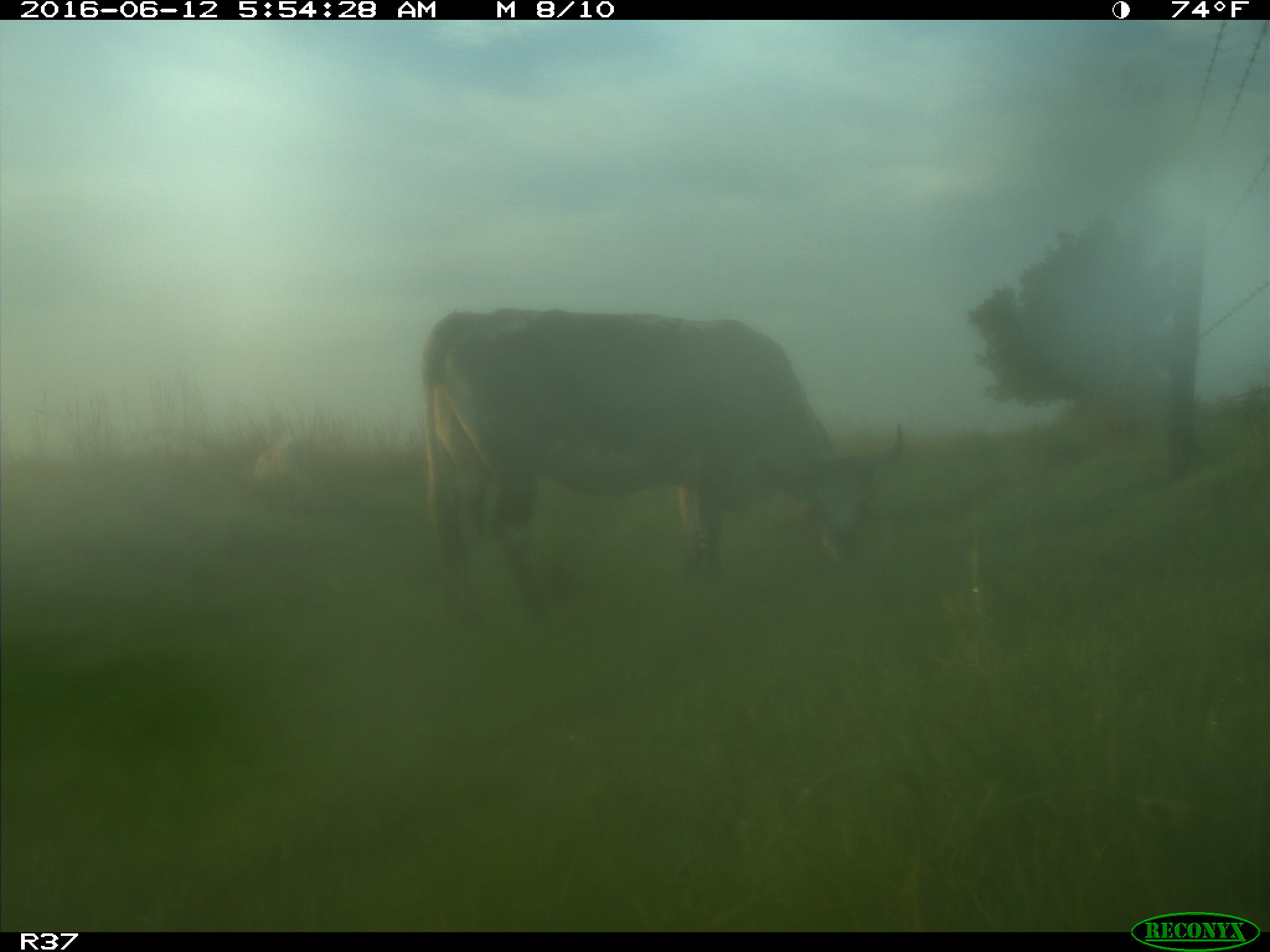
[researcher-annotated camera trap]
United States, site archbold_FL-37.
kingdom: Animalia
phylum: Chordata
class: Mammalia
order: Artiodactyla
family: Bovidae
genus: Bos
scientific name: Bos taurus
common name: domestic cow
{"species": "Bos taurus (domestic cow)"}